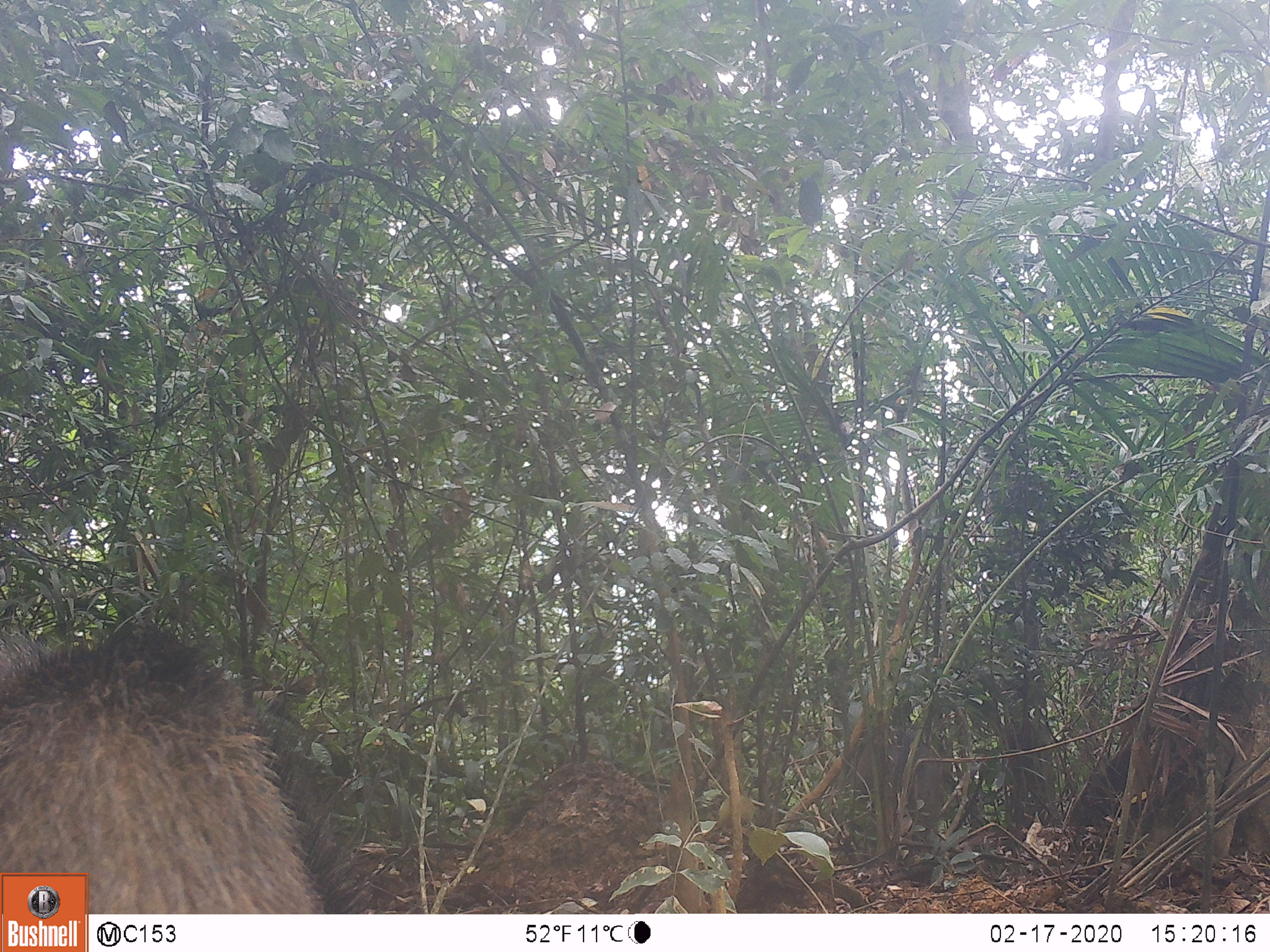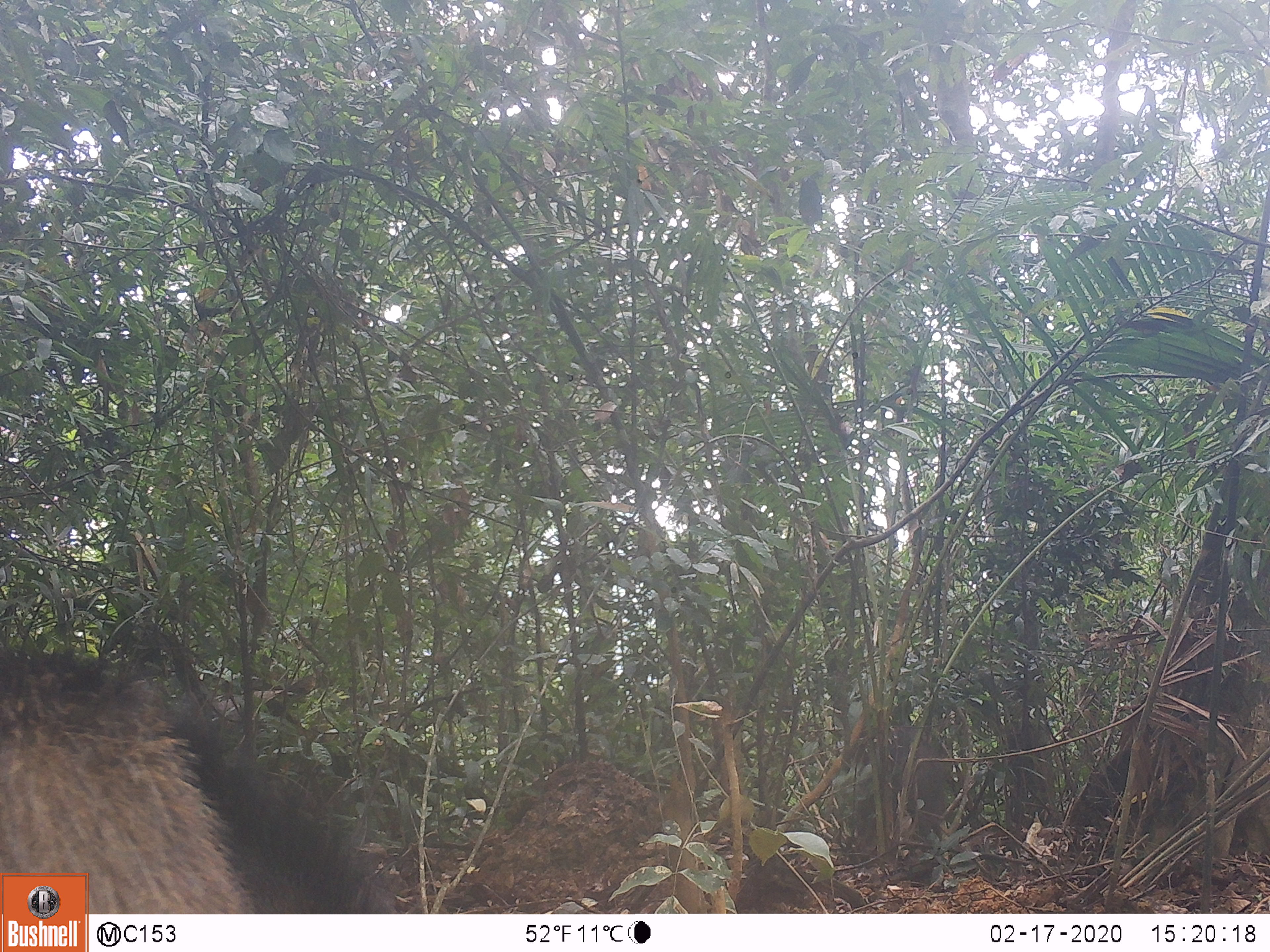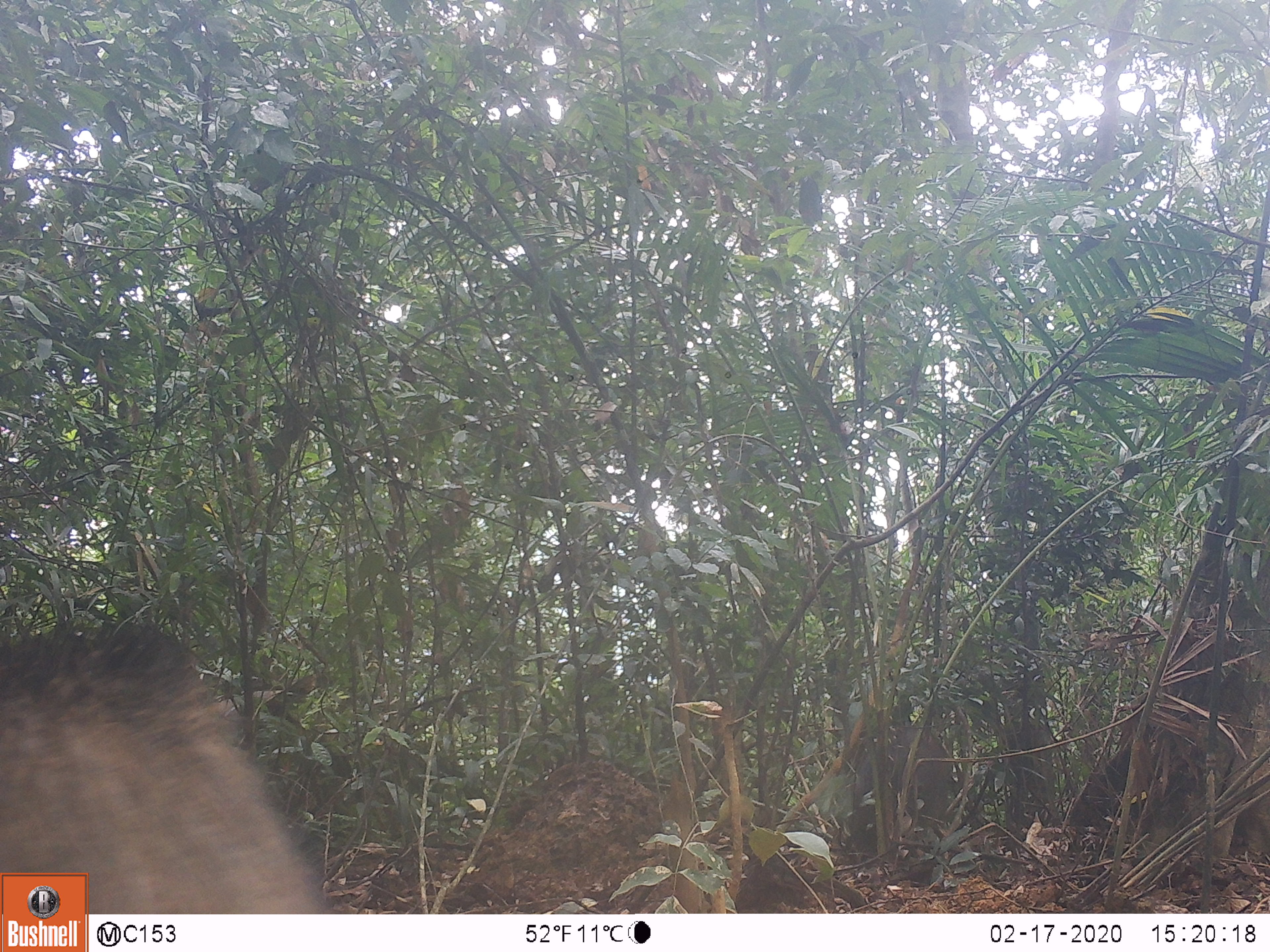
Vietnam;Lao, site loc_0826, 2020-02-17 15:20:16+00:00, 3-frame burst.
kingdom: Animalia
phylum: Chordata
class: Mammalia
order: Artiodactyla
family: Suidae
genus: Sus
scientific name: Sus scrofa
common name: eurasian wild pig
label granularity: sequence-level